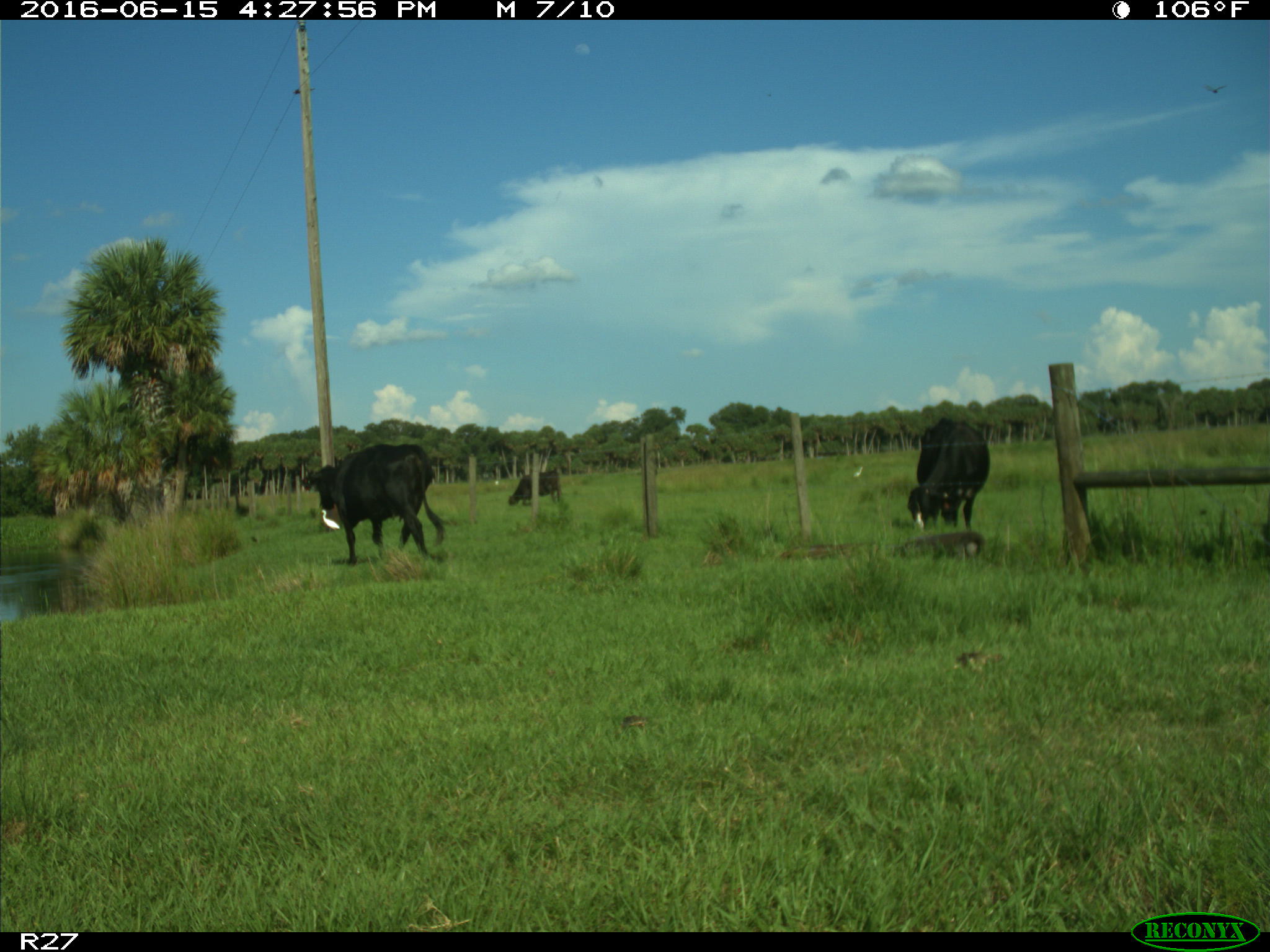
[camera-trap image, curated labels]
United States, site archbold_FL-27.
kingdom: Animalia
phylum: Chordata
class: Mammalia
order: Artiodactyla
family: Bovidae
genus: Bos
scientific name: Bos taurus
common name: domestic cow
Bos taurus (domestic cow).